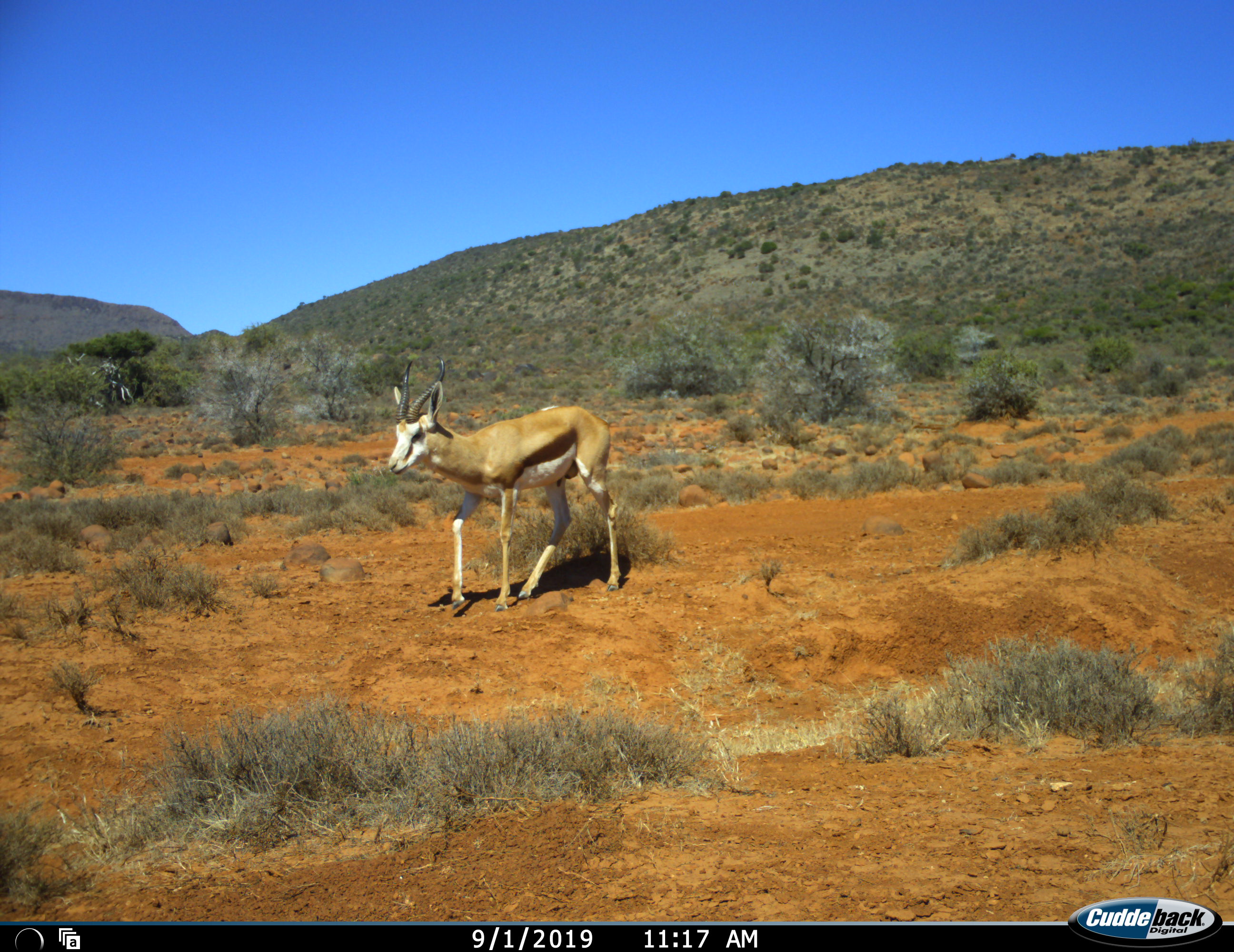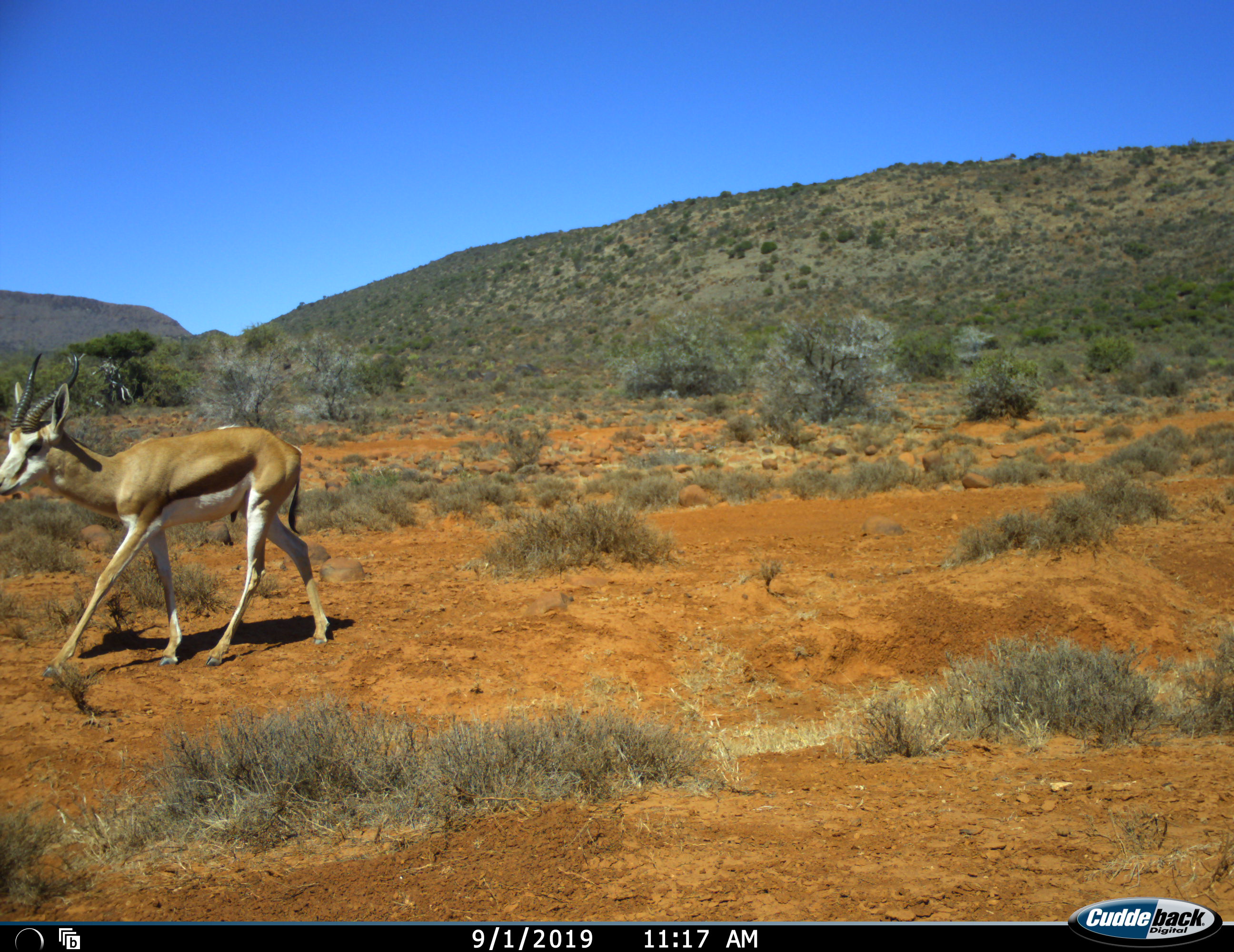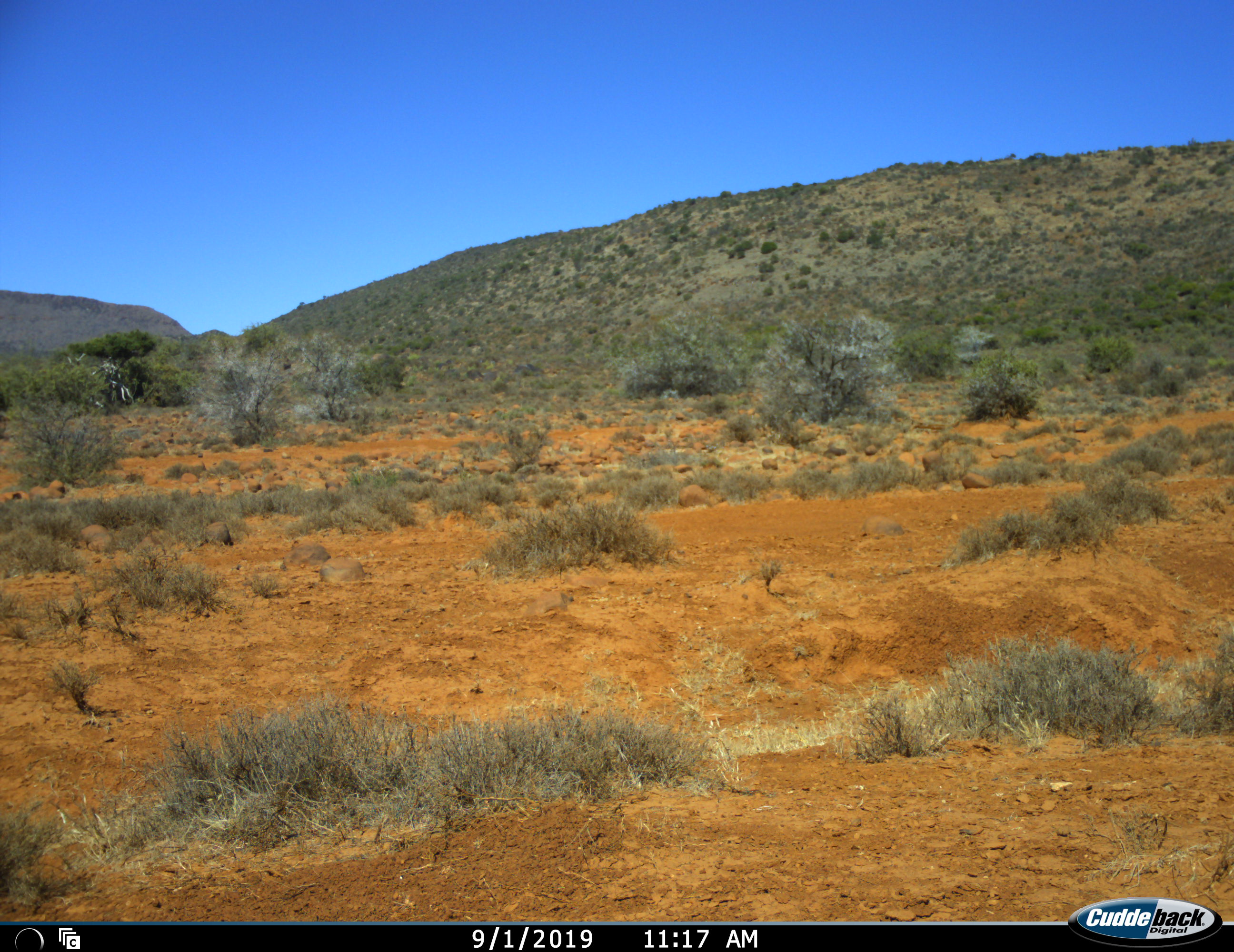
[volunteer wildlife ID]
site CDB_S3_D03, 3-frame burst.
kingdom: Animalia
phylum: Chordata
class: Mammalia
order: Artiodactyla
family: Bovidae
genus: Antidorcas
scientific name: Antidorcas marsupialis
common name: springbok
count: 1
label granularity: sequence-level